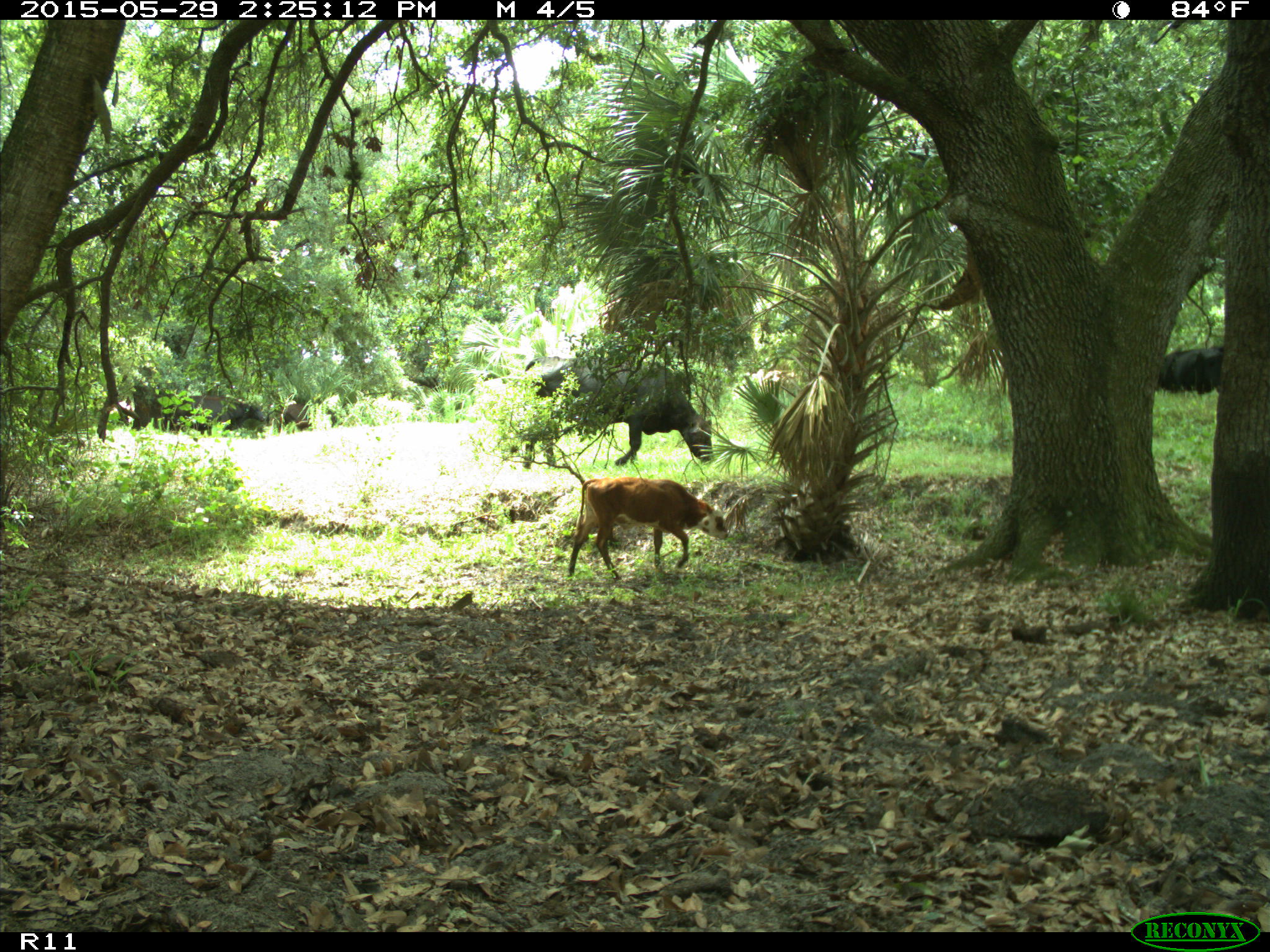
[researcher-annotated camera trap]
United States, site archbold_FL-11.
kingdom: Animalia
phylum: Chordata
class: Mammalia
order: Artiodactyla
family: Bovidae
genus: Bos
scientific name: Bos taurus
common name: domestic cow